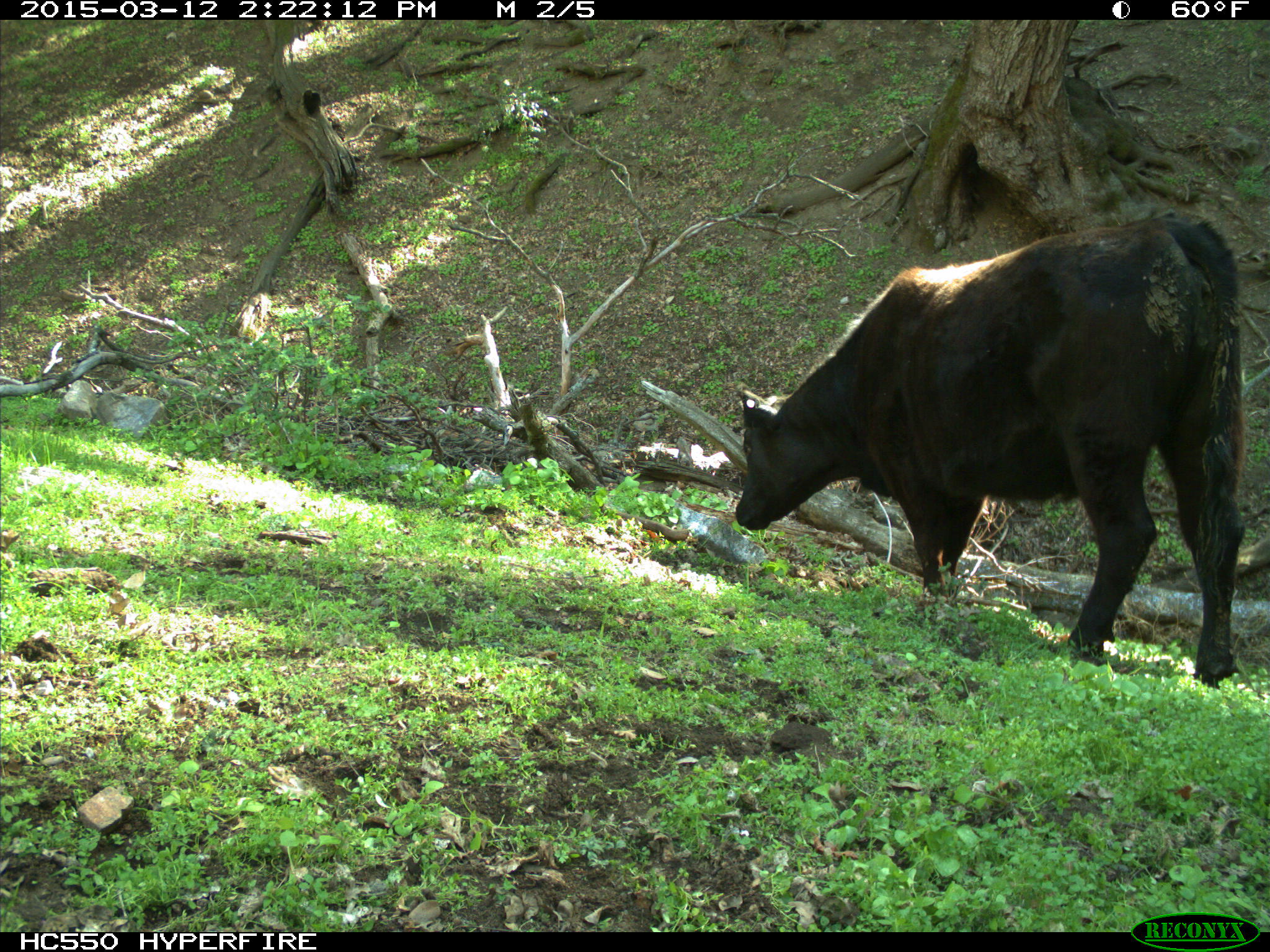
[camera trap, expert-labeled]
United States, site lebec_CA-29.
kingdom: Animalia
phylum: Chordata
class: Mammalia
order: Artiodactyla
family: Bovidae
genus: Bos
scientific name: Bos taurus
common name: domestic cow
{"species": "Bos taurus (domestic cow)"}